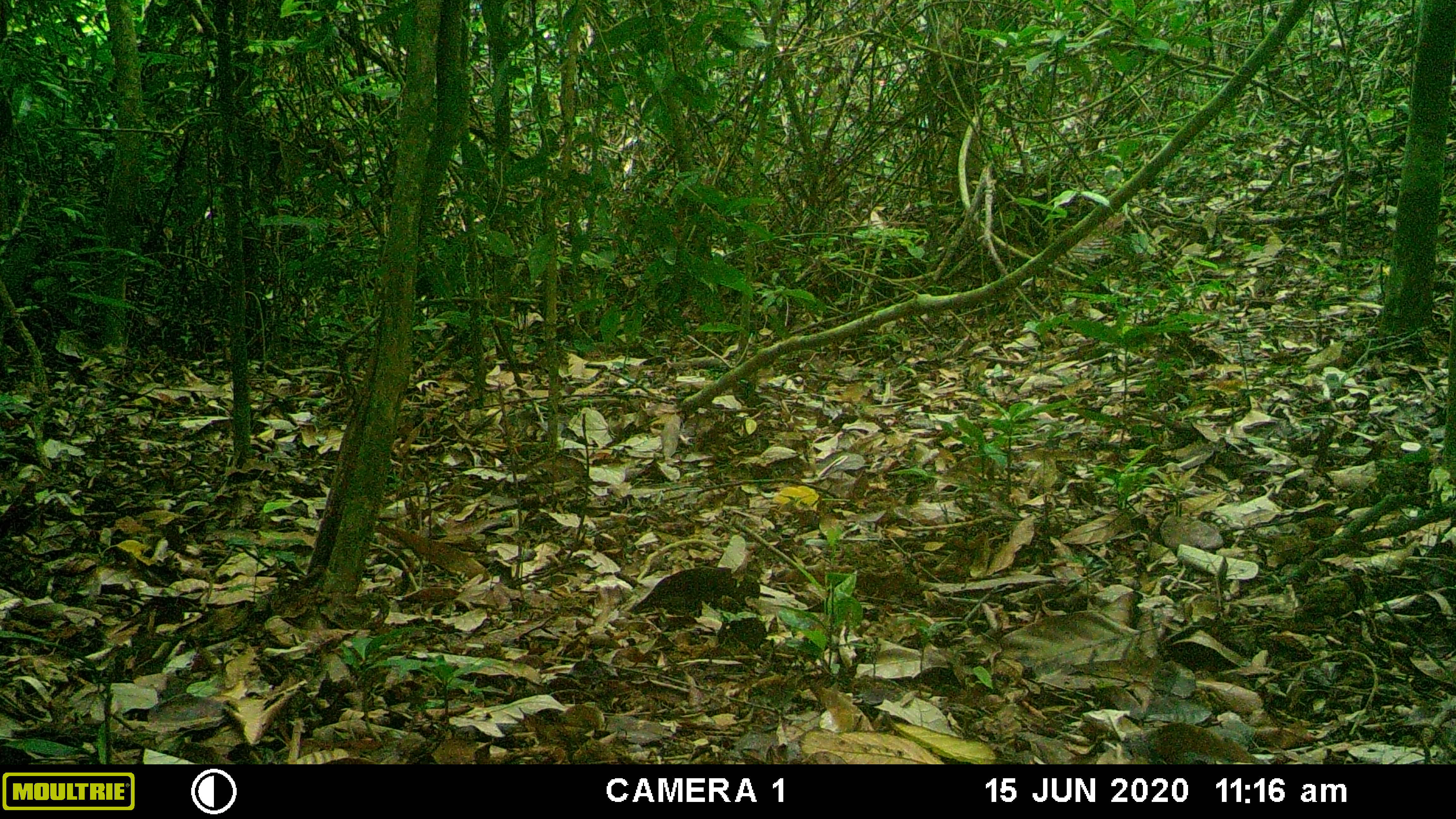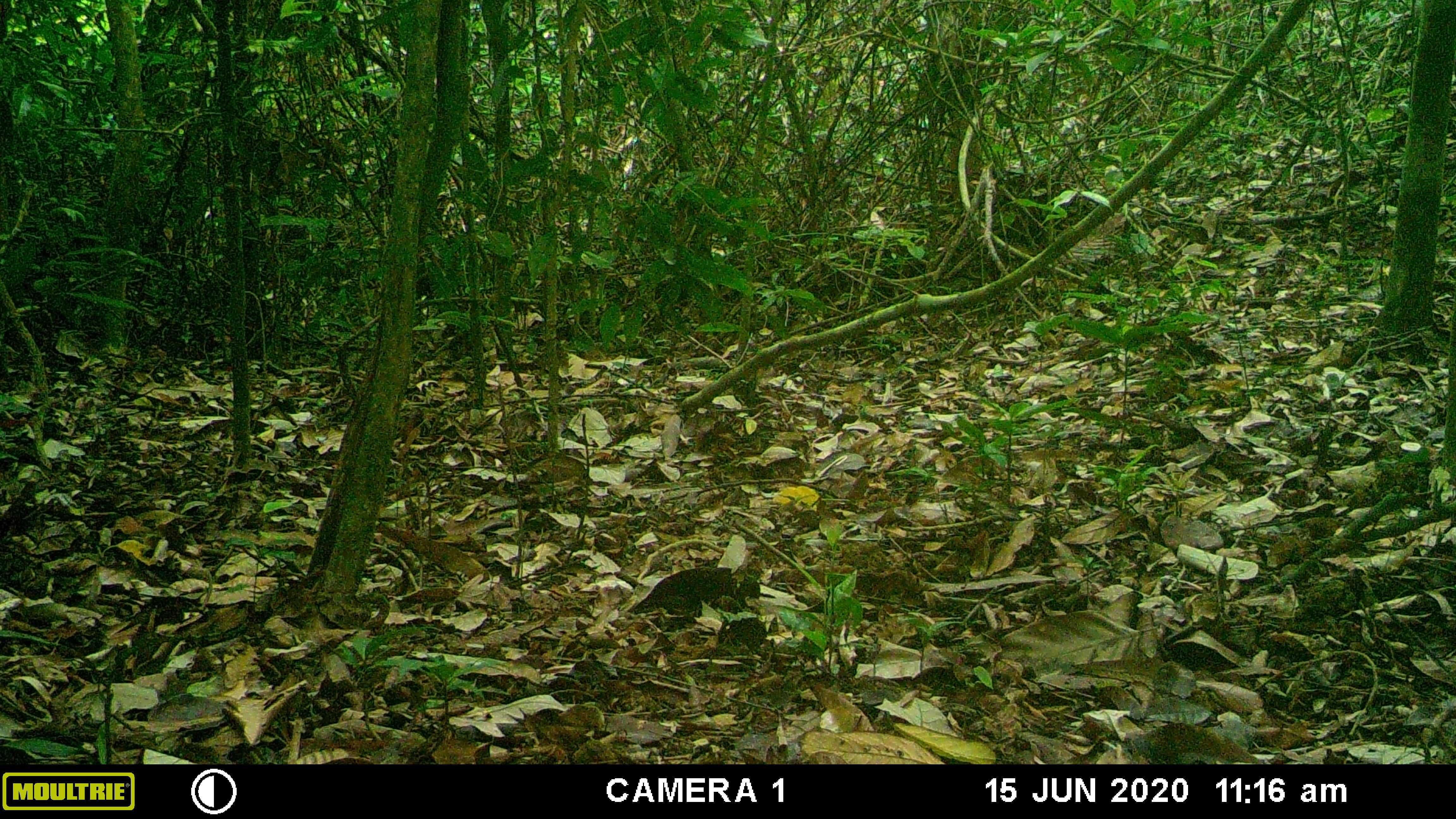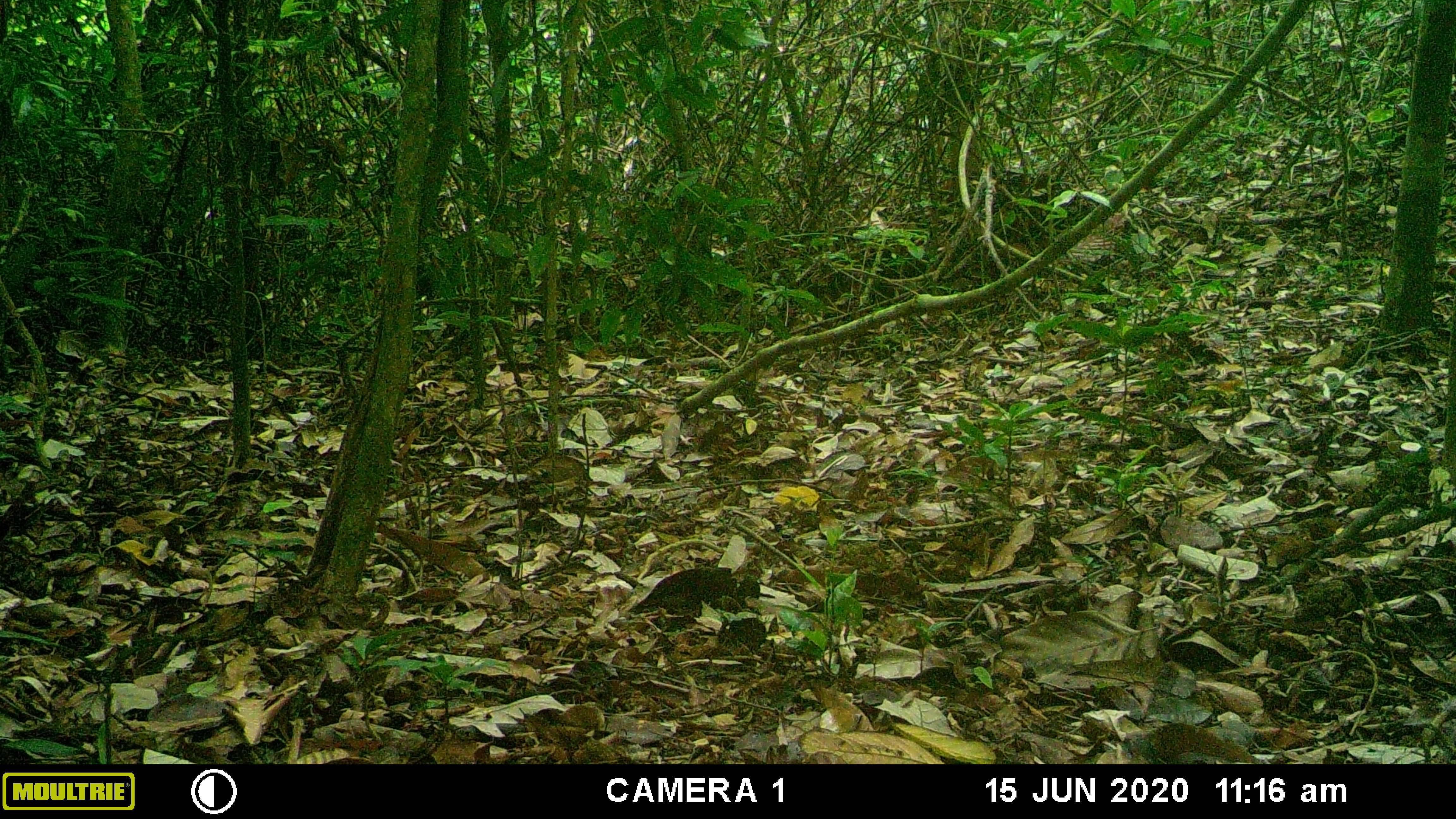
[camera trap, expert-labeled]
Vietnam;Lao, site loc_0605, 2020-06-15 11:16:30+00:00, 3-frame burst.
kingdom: Animalia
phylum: Chordata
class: Aves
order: Galliformes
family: Phasianidae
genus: Gallus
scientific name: Gallus gallus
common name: red junglefowl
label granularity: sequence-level